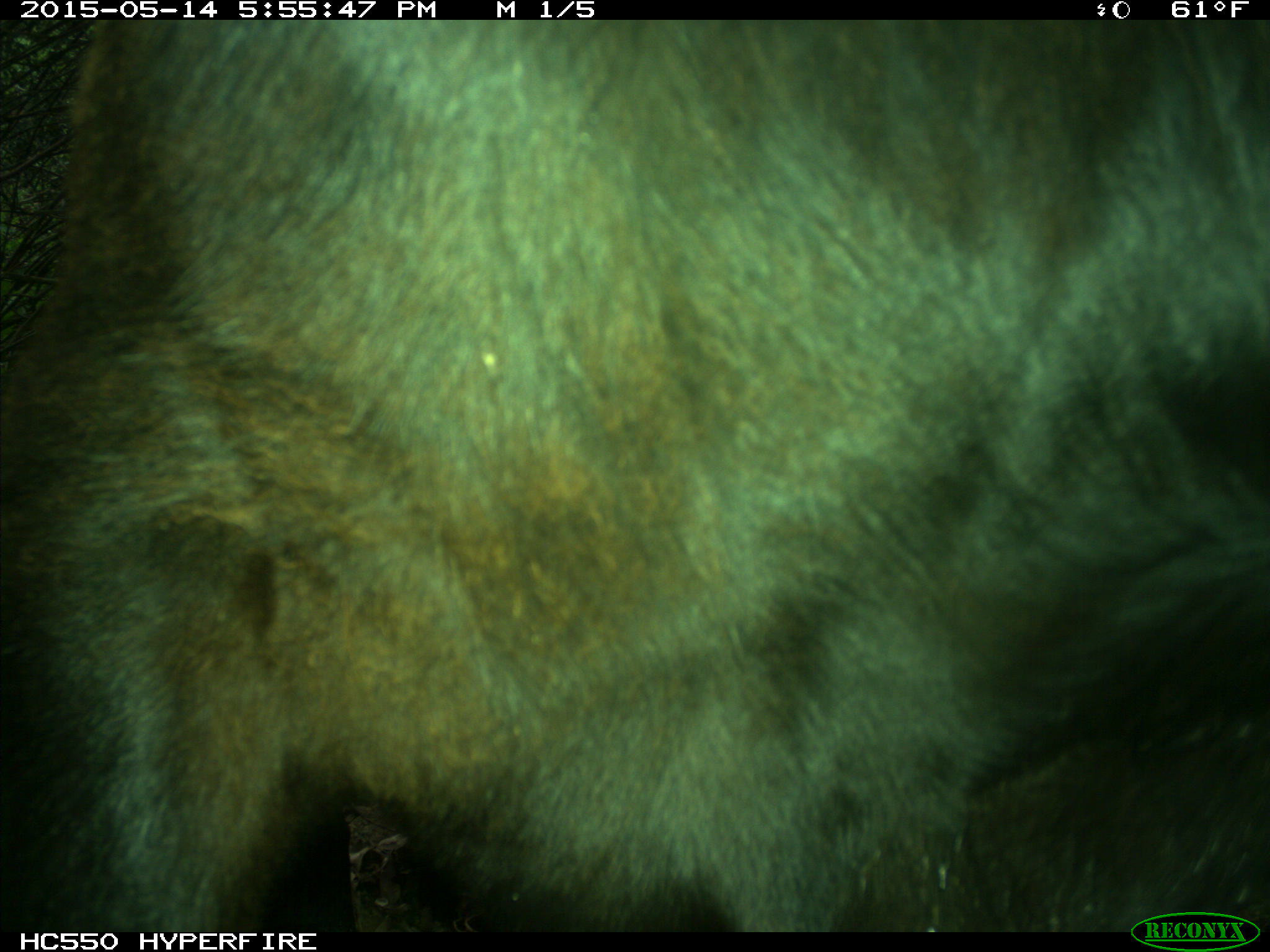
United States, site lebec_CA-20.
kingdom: Animalia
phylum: Chordata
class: Mammalia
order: Artiodactyla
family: Bovidae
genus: Bos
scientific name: Bos taurus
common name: domestic cow